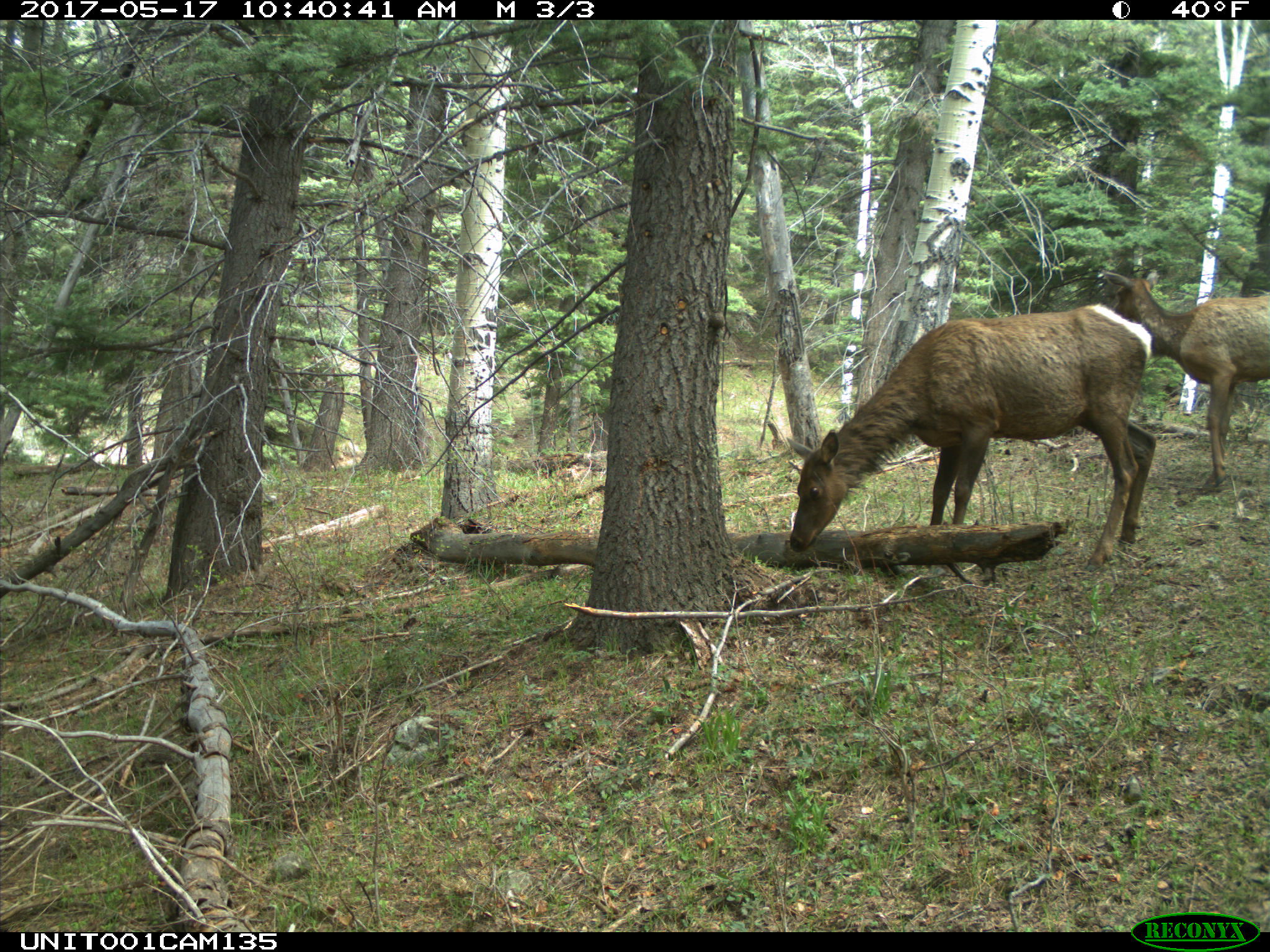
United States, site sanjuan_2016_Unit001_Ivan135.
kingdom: Animalia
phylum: Chordata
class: Mammalia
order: Artiodactyla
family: Cervidae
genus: Cervus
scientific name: Cervus elaphus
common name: red deer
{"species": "Cervus elaphus (red deer)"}